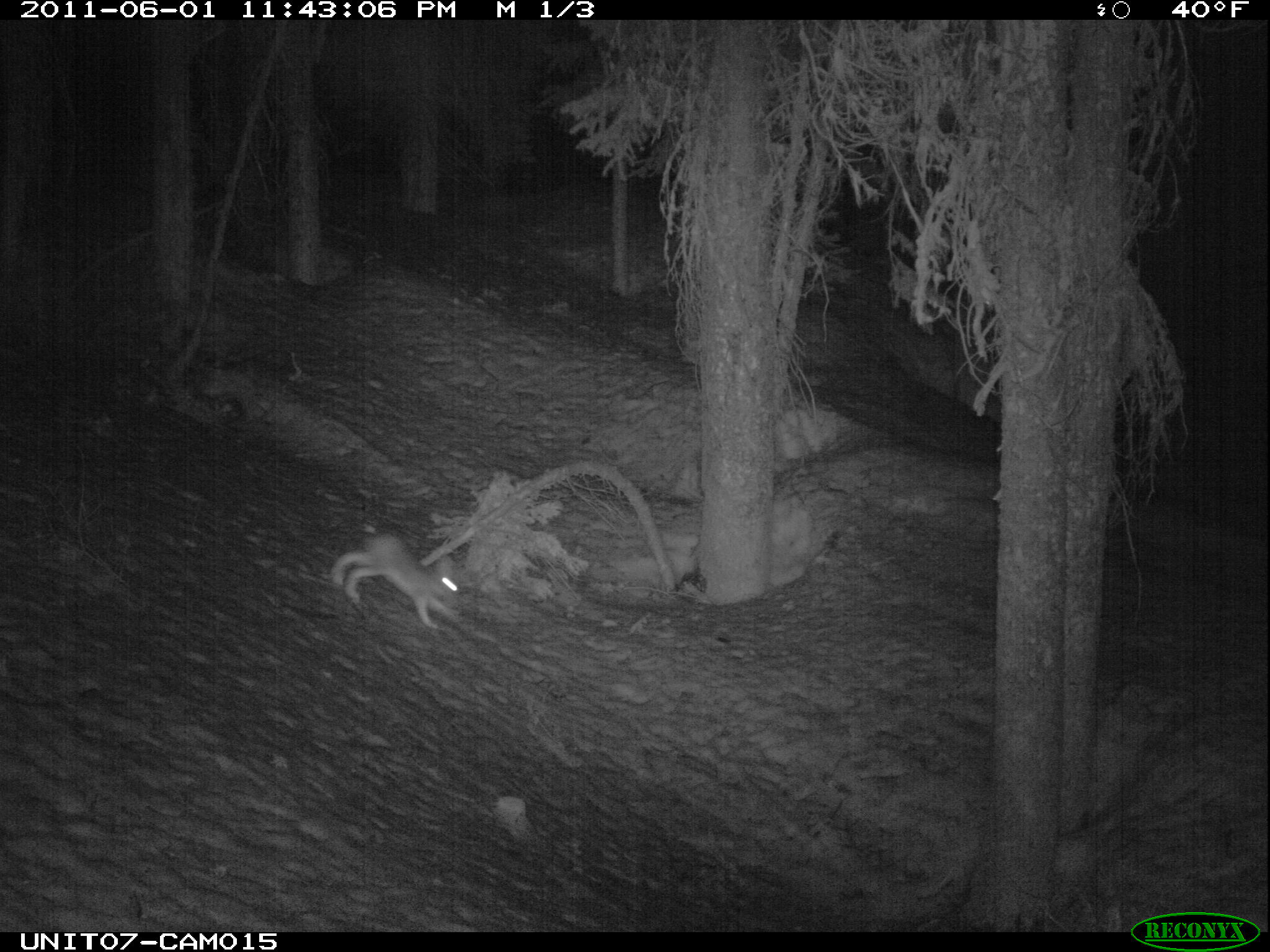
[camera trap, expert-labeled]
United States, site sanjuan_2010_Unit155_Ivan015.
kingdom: Animalia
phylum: Chordata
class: Mammalia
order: Lagomorpha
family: Leporidae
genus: Lepus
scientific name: Lepus americanus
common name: snowshoe hare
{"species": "Lepus americanus (snowshoe hare)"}